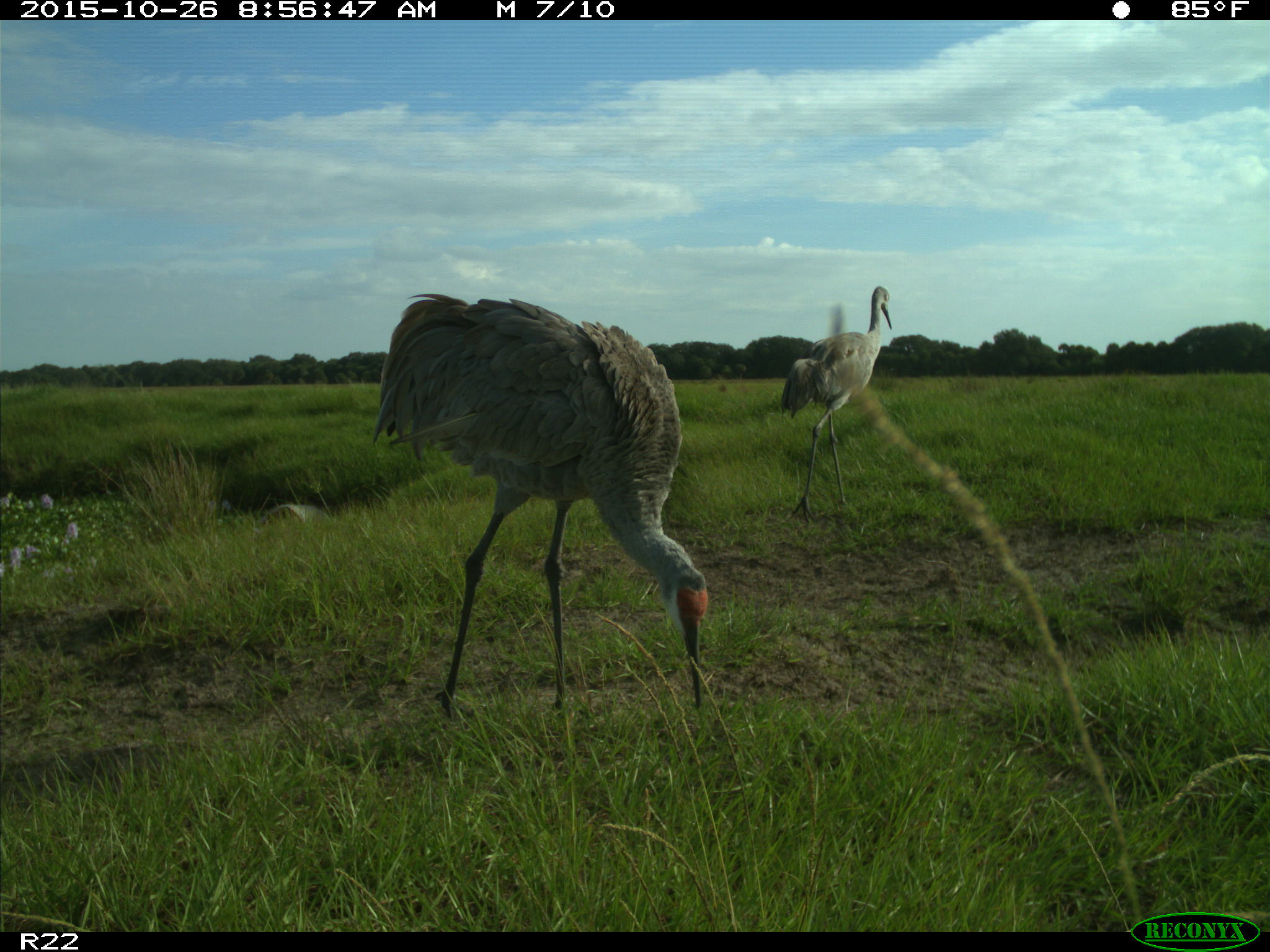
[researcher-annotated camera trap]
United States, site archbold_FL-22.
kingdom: Animalia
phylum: Chordata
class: Aves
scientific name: Aves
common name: birds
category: unidentified bird